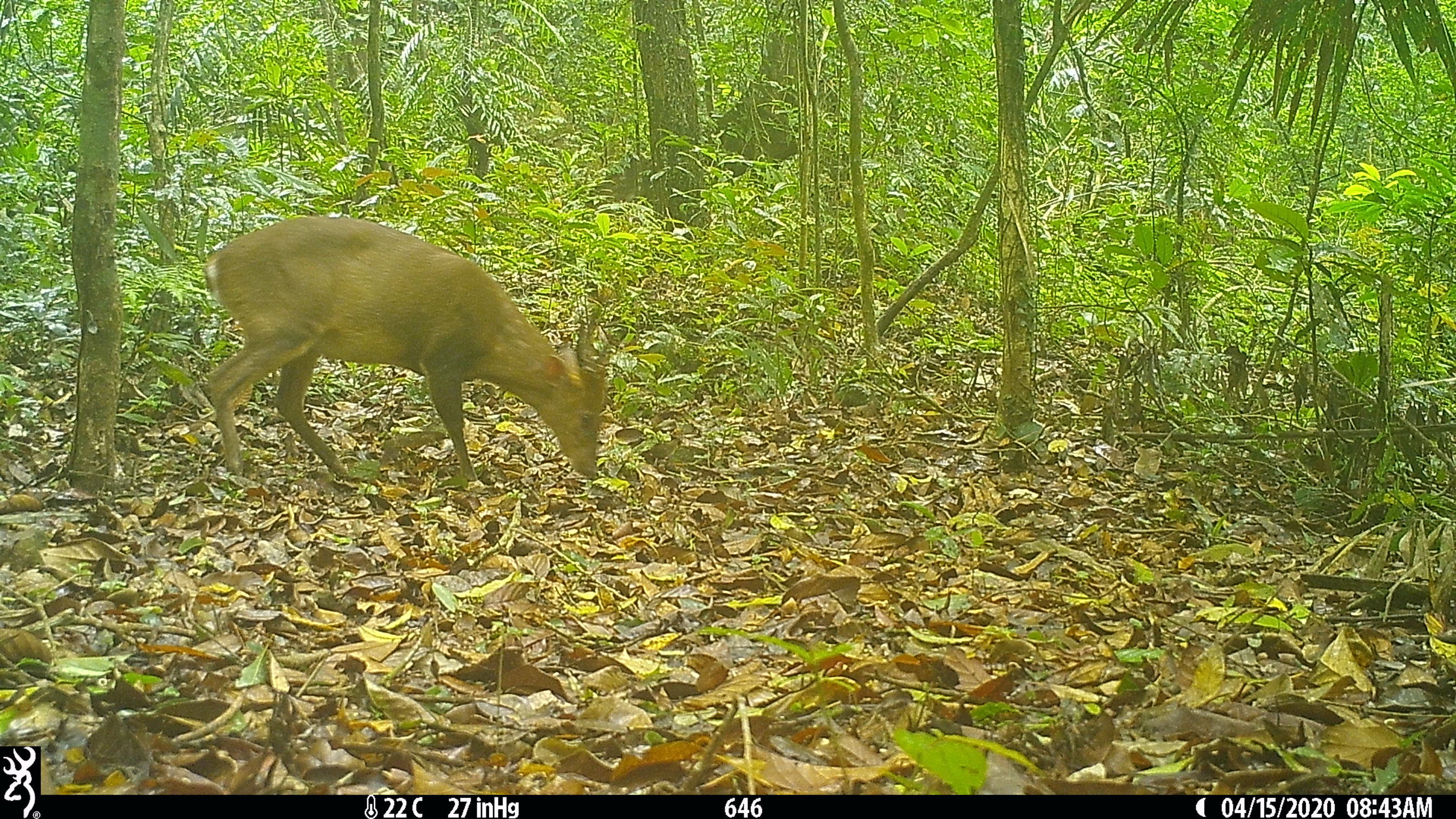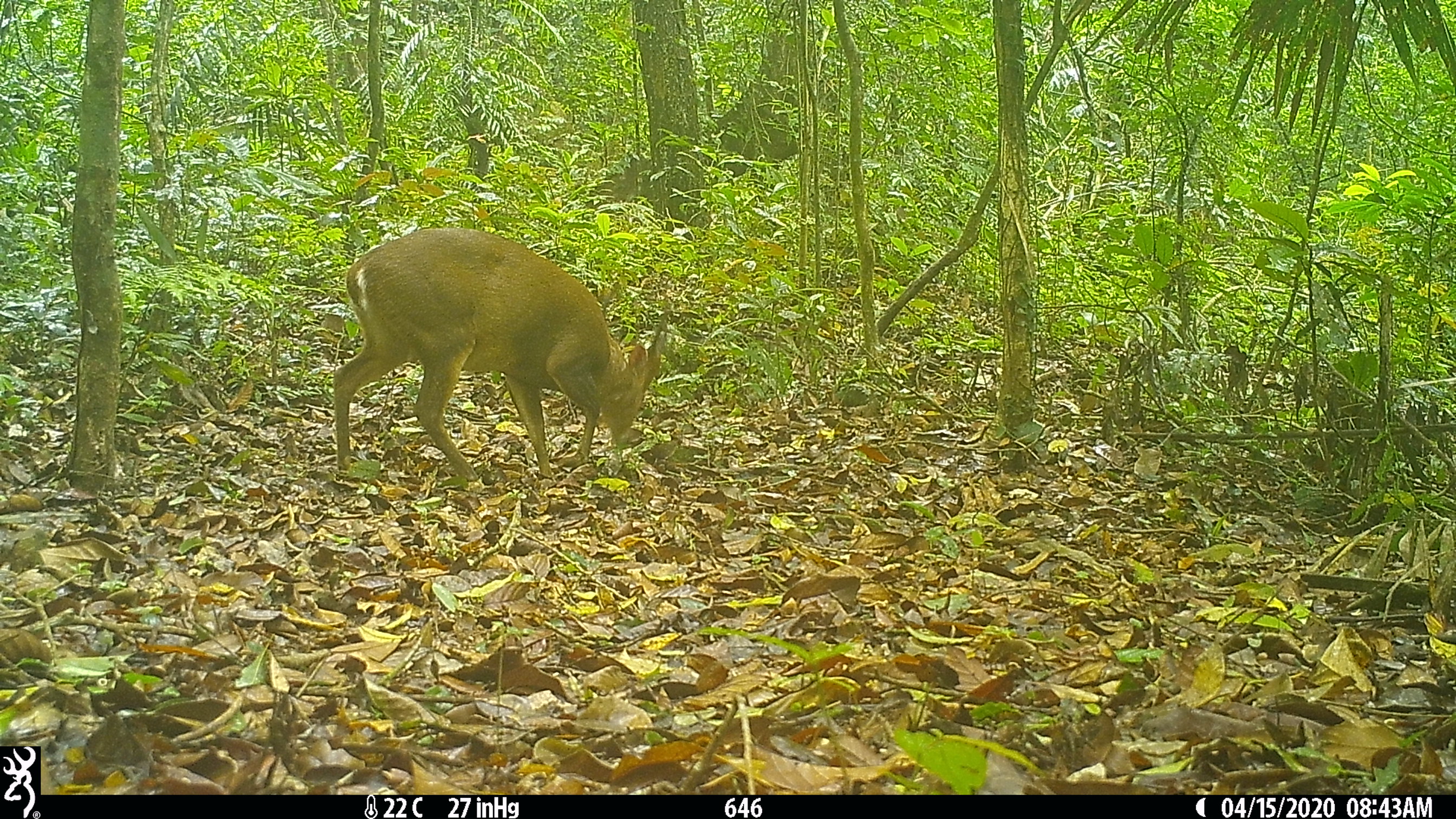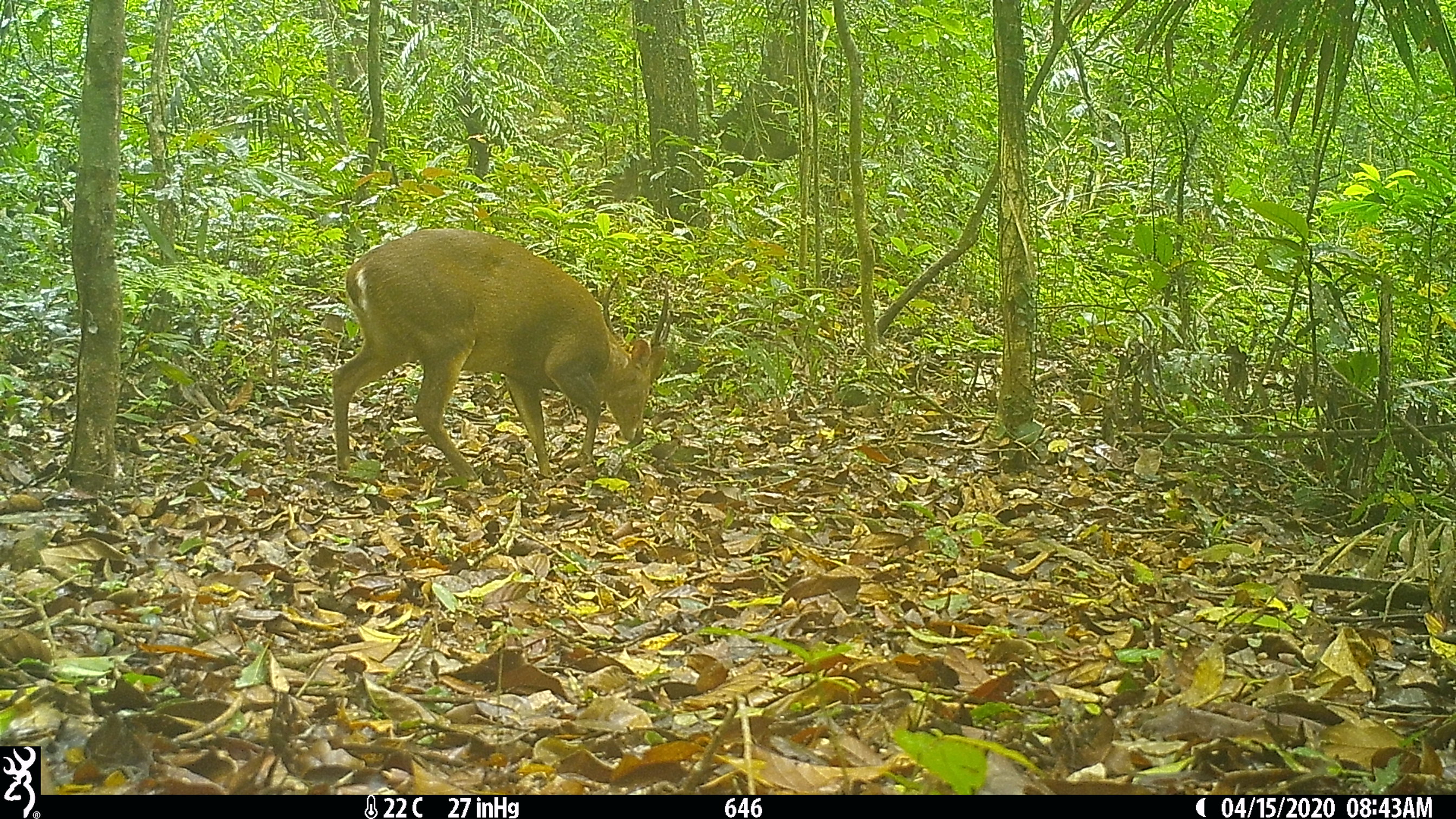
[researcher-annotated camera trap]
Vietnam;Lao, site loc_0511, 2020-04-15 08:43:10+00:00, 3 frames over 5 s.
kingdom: Animalia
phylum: Chordata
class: Mammalia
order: Artiodactyla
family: Cervidae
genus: Muntiacus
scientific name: Muntiacus vuquangensis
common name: large-antlered muntjac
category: large antlered muntjac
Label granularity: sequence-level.